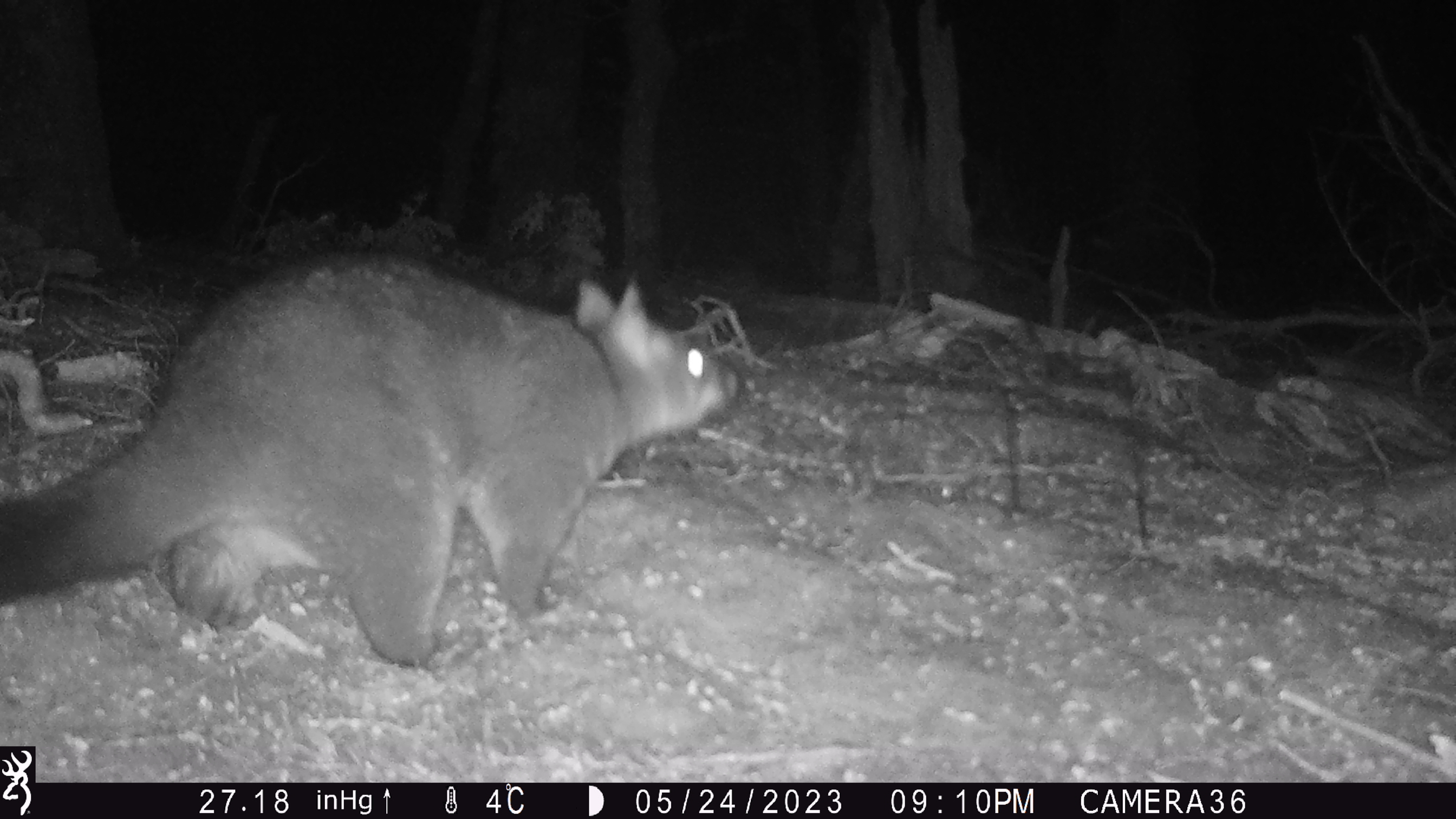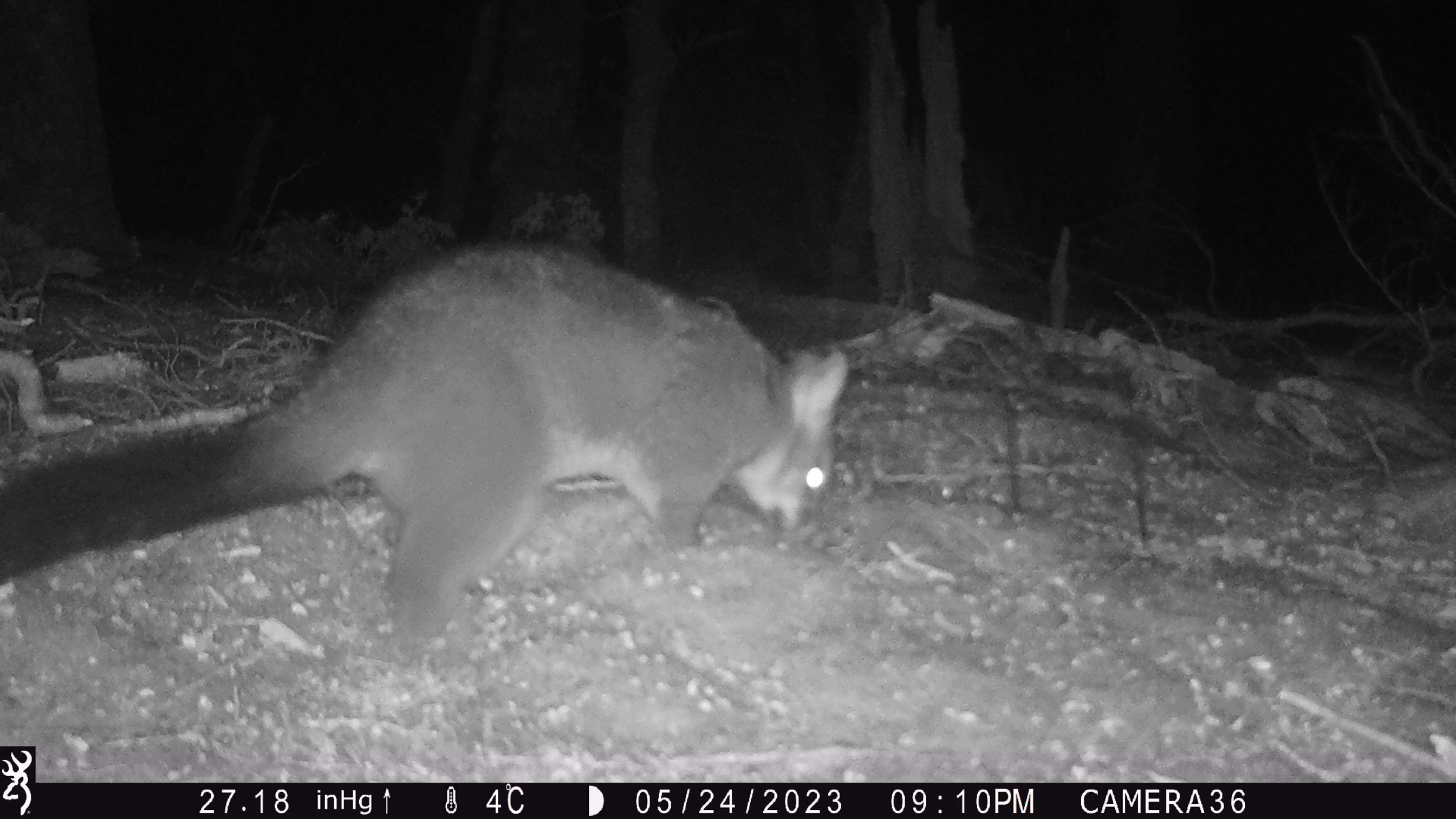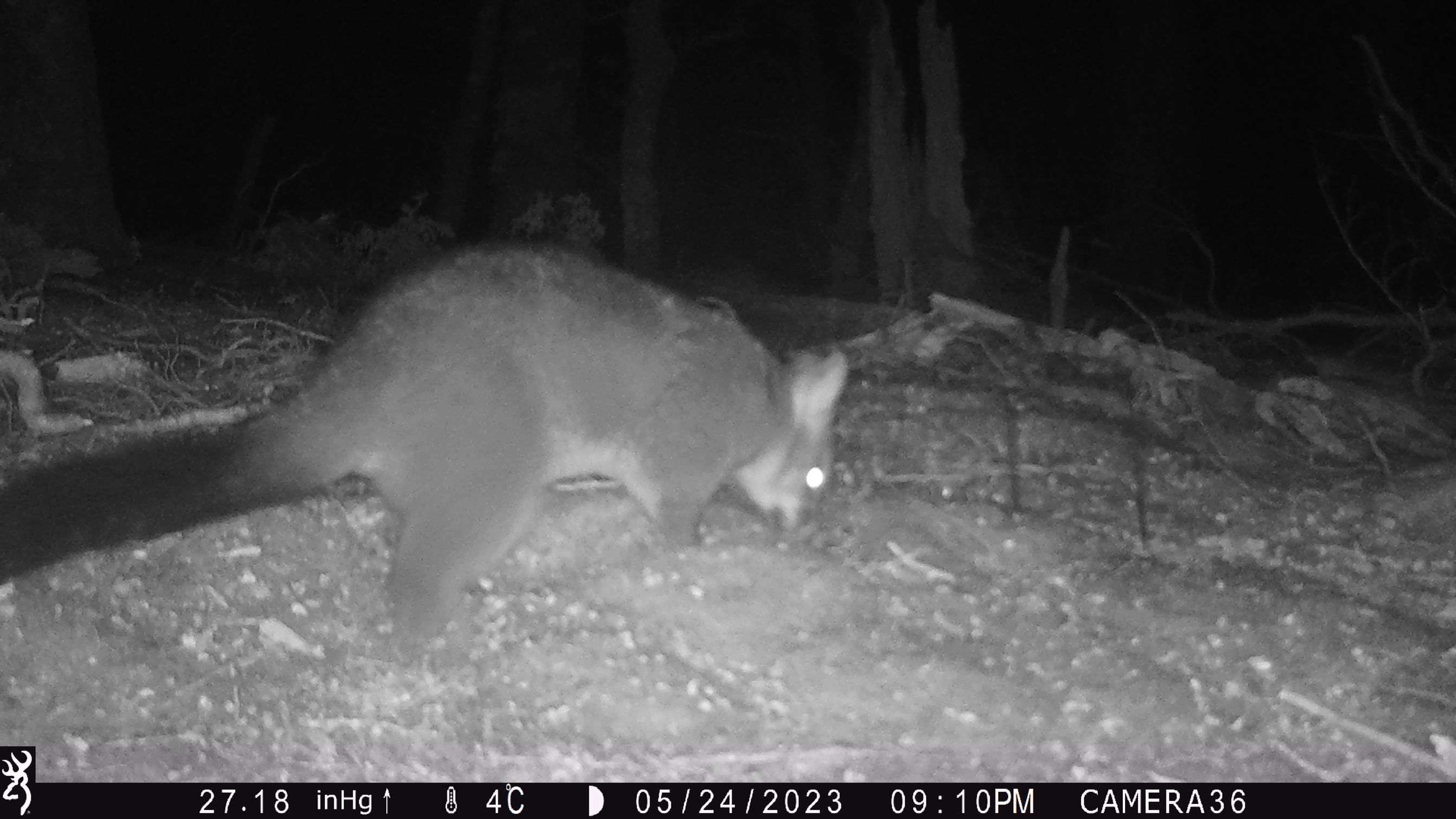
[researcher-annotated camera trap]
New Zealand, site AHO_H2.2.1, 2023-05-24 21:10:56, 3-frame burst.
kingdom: Animalia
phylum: Chordata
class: Mammalia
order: Carnivora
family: Mustelidae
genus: Mustela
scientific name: Mustela erminea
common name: stoat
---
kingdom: Animalia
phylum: Chordata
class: Mammalia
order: Diprotodontia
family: Phalangeridae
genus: Trichosurus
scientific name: Trichosurus vulpecula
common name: common brushtail possum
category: possum